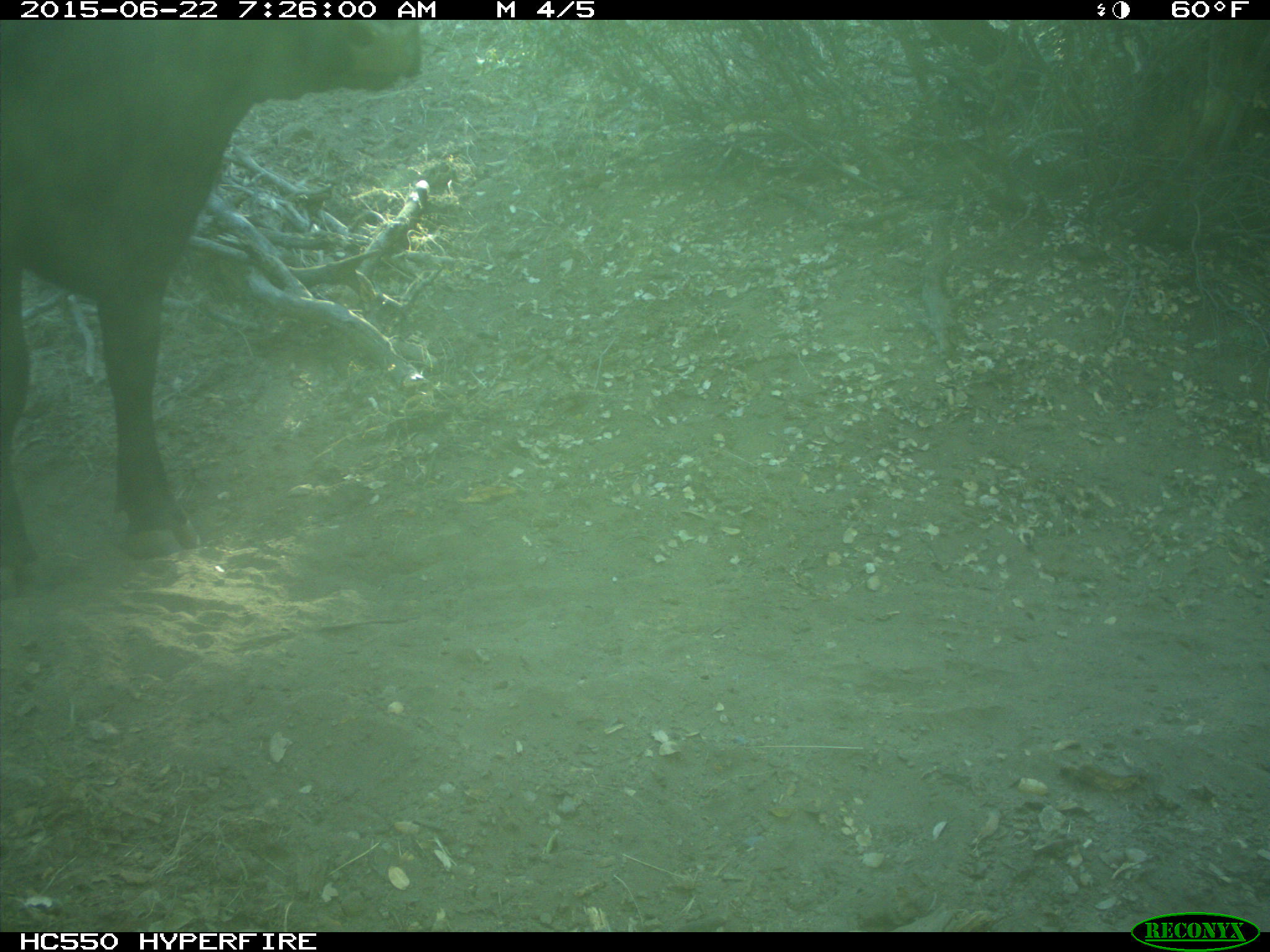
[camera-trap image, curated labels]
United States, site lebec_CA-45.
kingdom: Animalia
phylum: Chordata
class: Mammalia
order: Artiodactyla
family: Bovidae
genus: Bos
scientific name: Bos taurus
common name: domestic cow